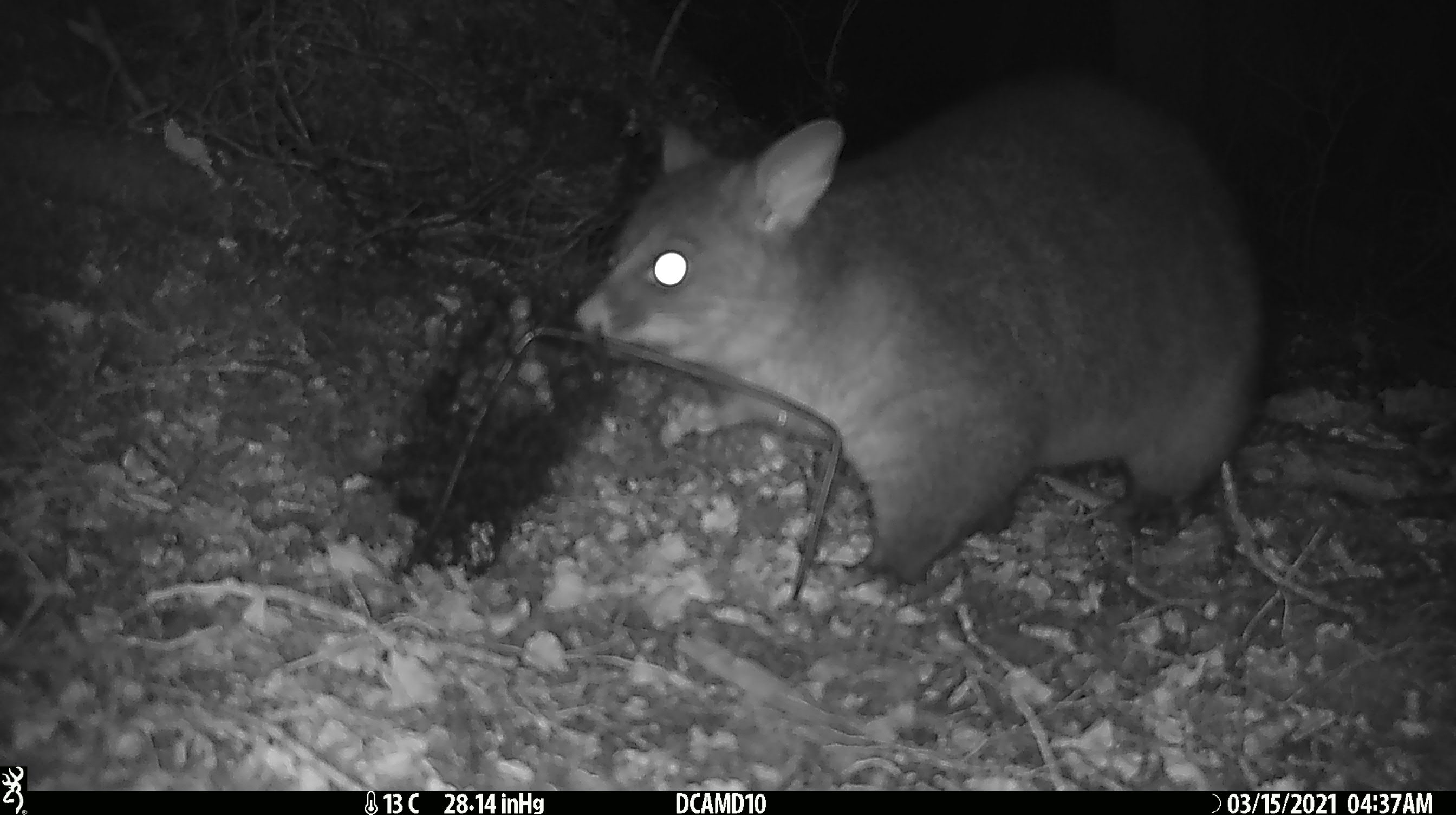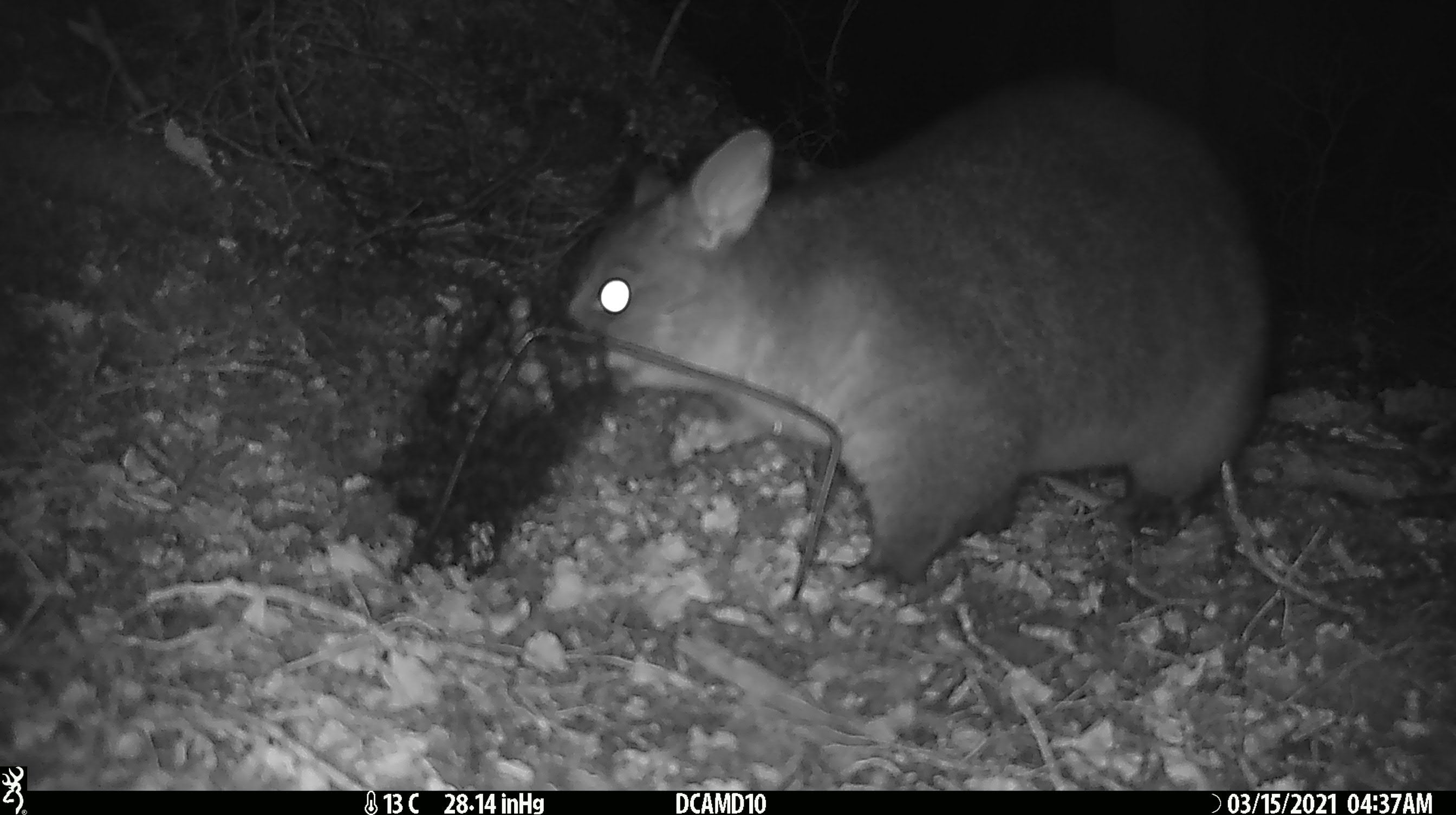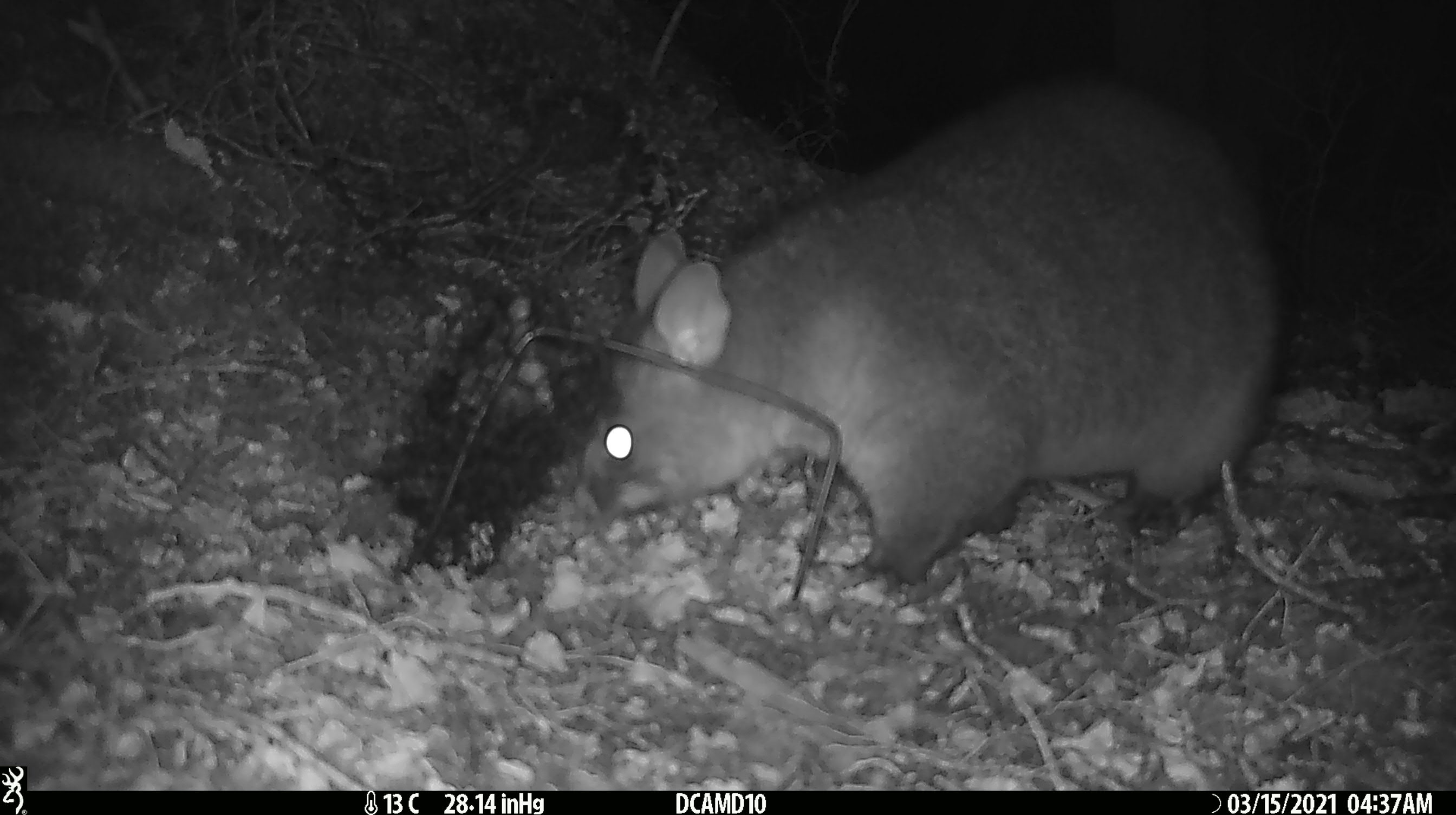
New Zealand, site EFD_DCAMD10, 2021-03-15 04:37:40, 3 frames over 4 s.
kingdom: Animalia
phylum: Chordata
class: Mammalia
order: Diprotodontia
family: Phalangeridae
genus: Trichosurus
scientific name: Trichosurus vulpecula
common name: common brushtail possum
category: possum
Possum (common brushtail possum) (Trichosurus vulpecula).